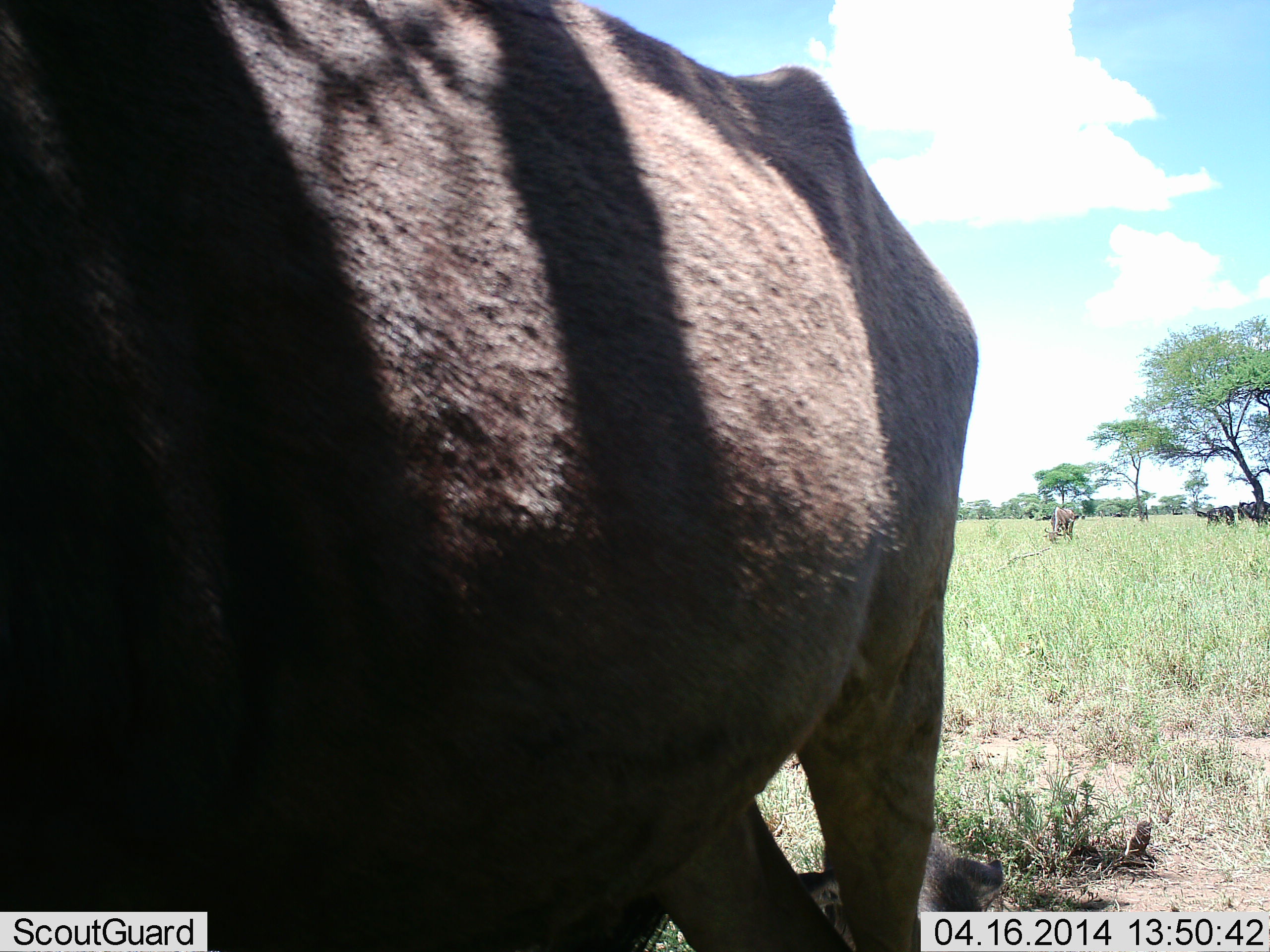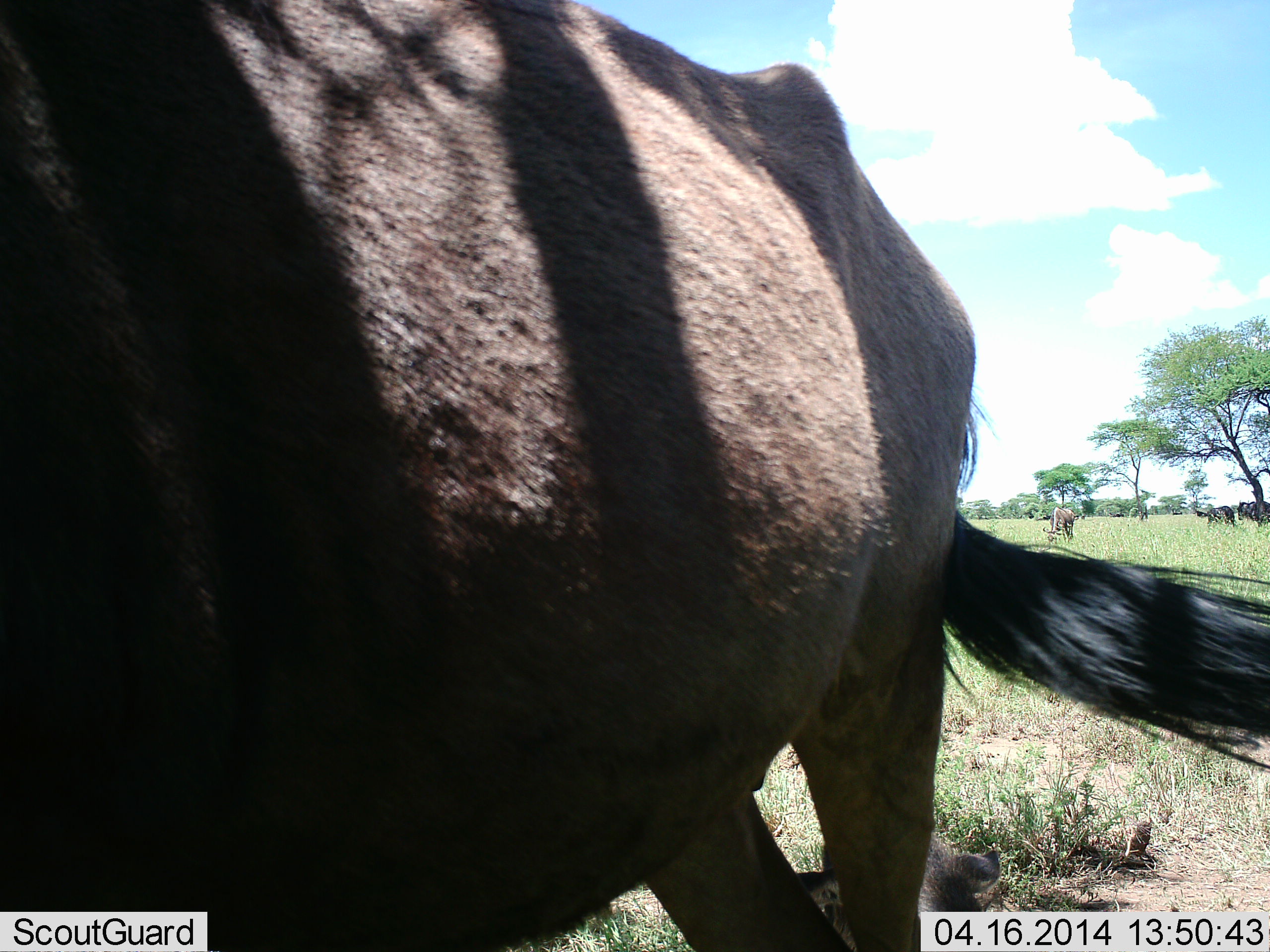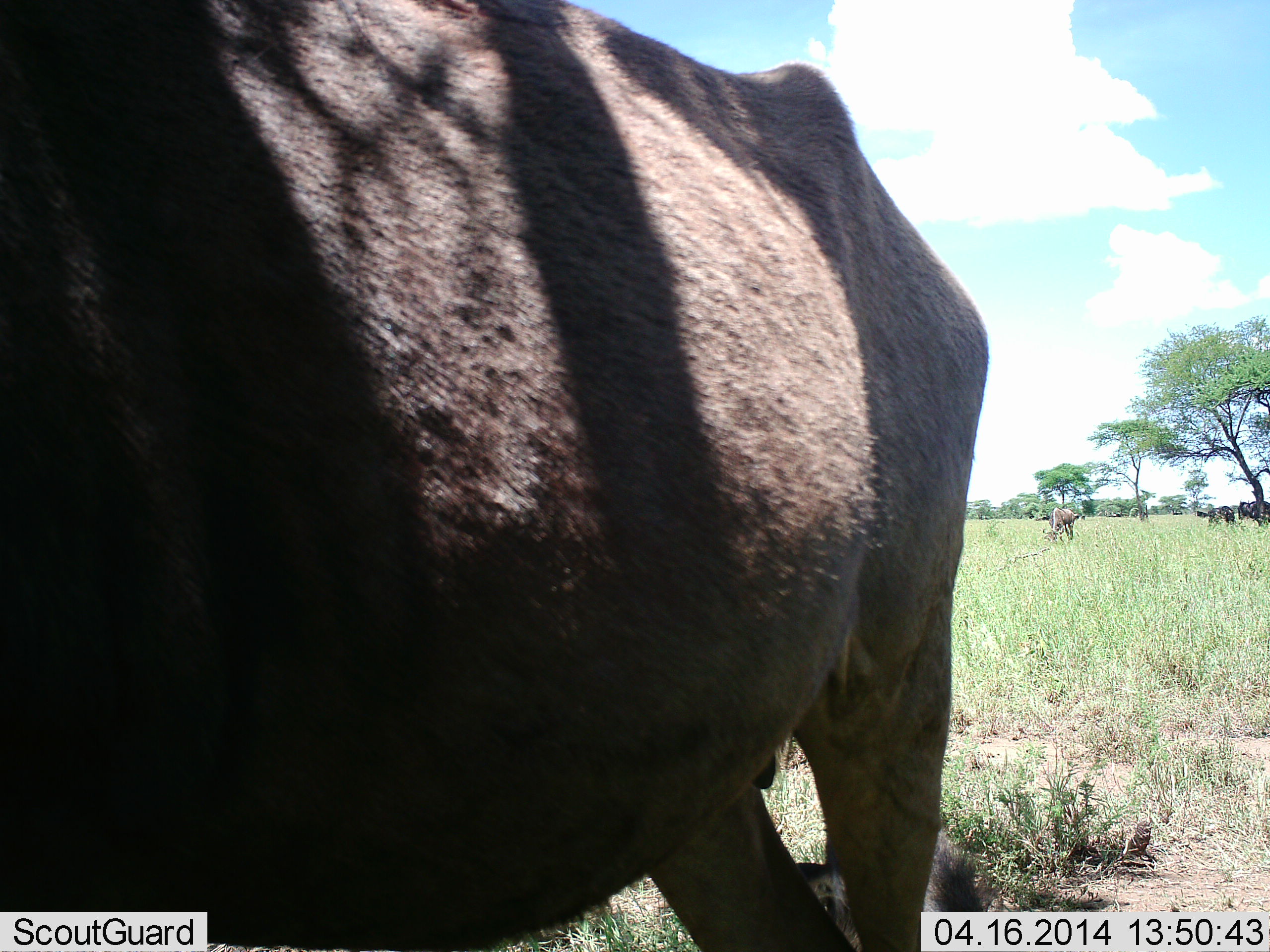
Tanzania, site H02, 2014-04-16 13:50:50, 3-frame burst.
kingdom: Animalia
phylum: Chordata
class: Mammalia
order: Artiodactyla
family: Bovidae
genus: Connochaetes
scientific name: Connochaetes taurinus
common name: blue wildebeest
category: wildebeest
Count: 3.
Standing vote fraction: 80%.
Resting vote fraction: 50%.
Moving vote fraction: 10%.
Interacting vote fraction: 0%.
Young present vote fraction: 10%.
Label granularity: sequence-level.